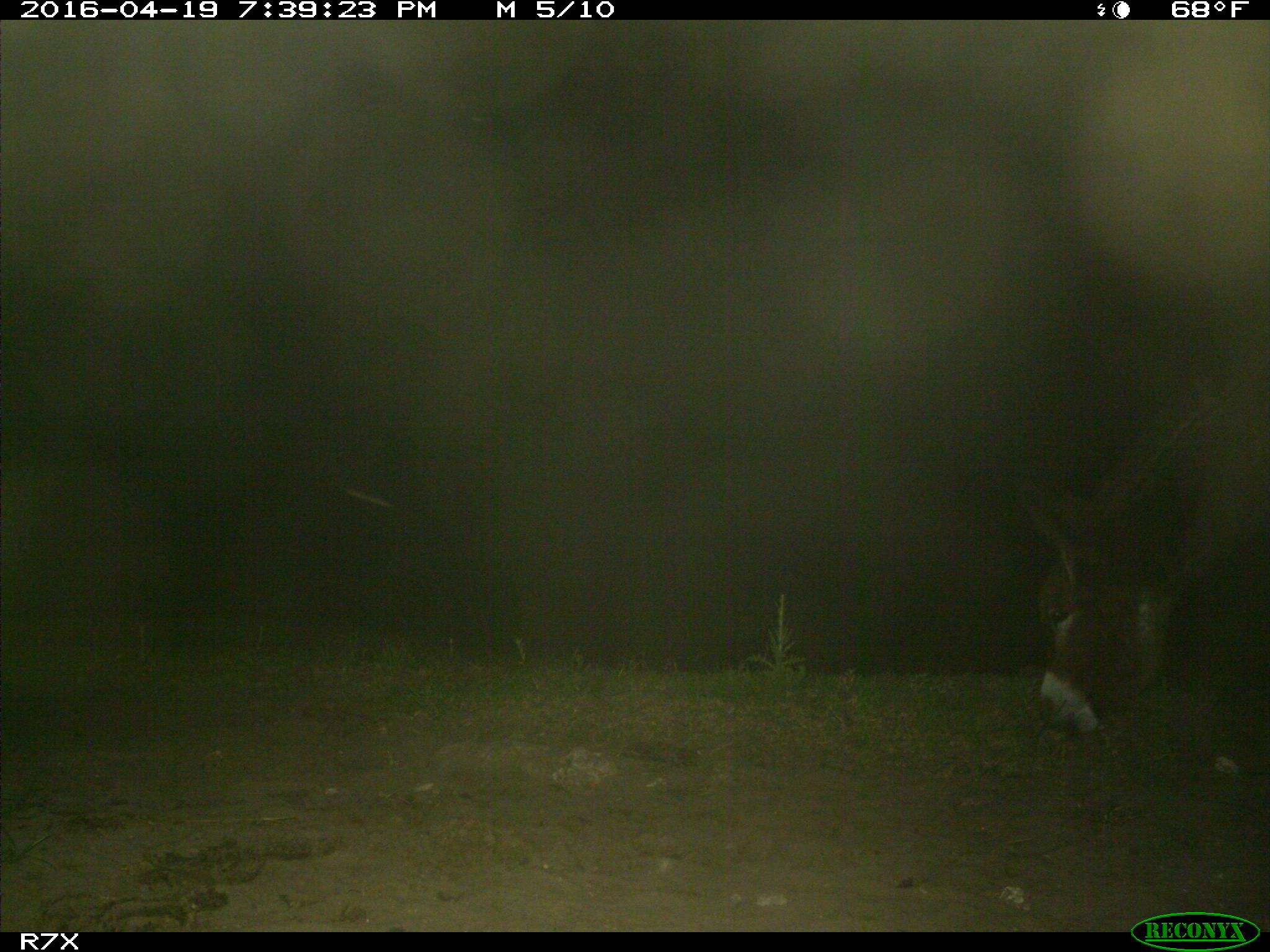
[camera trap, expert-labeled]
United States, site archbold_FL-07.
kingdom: Animalia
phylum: Chordata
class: Mammalia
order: Artiodactyla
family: Bovidae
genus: Bos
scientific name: Bos taurus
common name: domestic cow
Bos taurus (domestic cow).